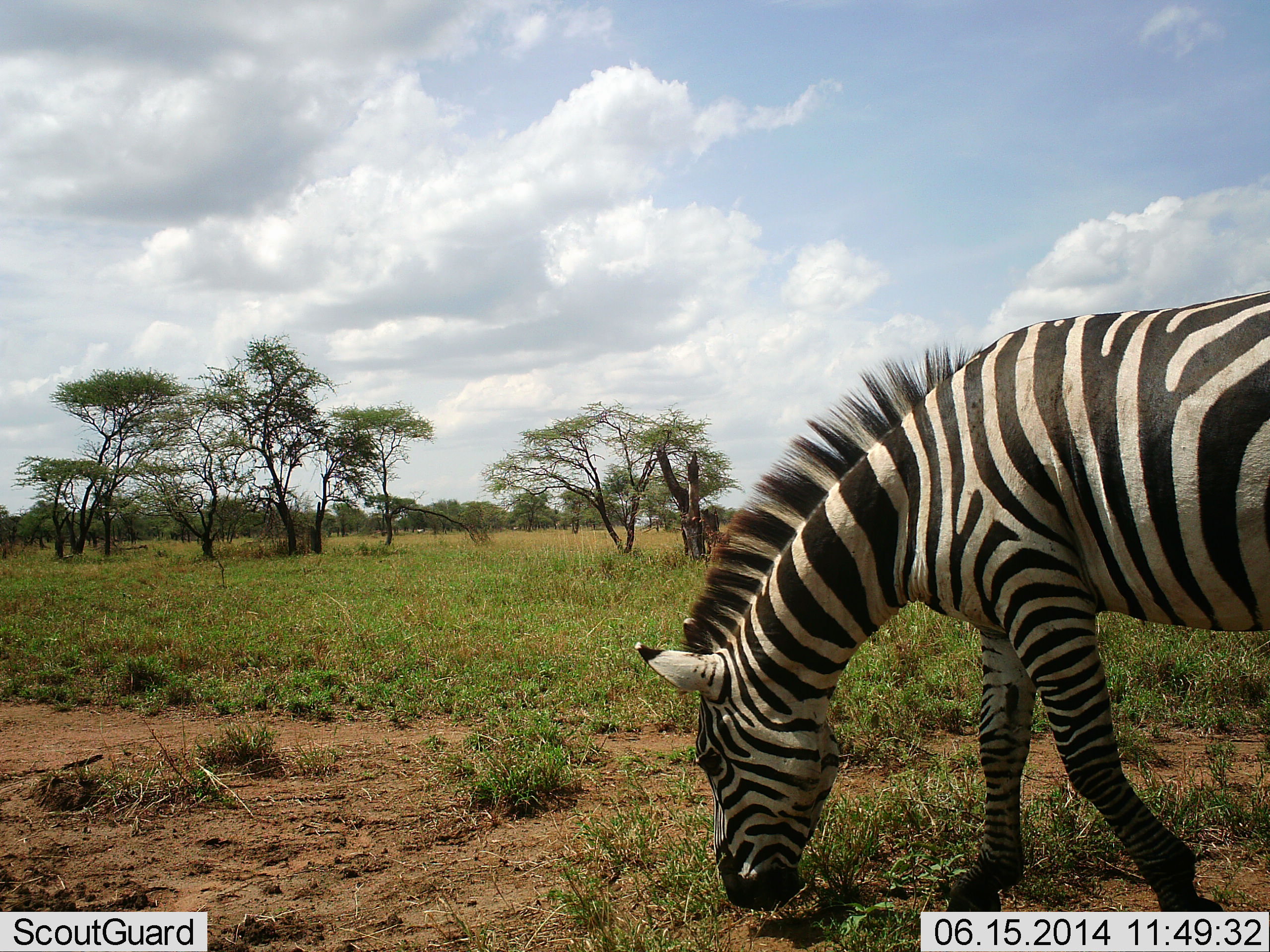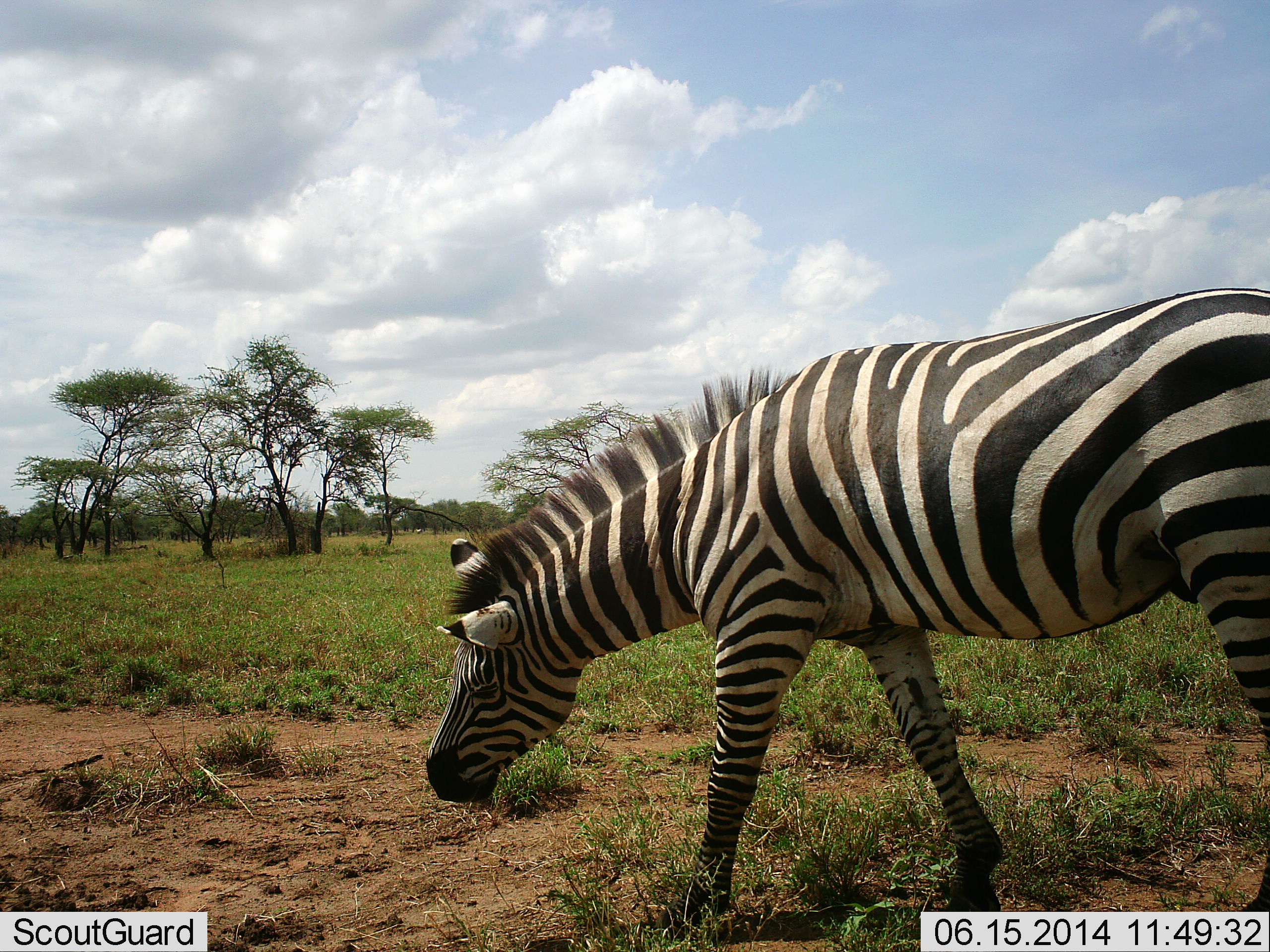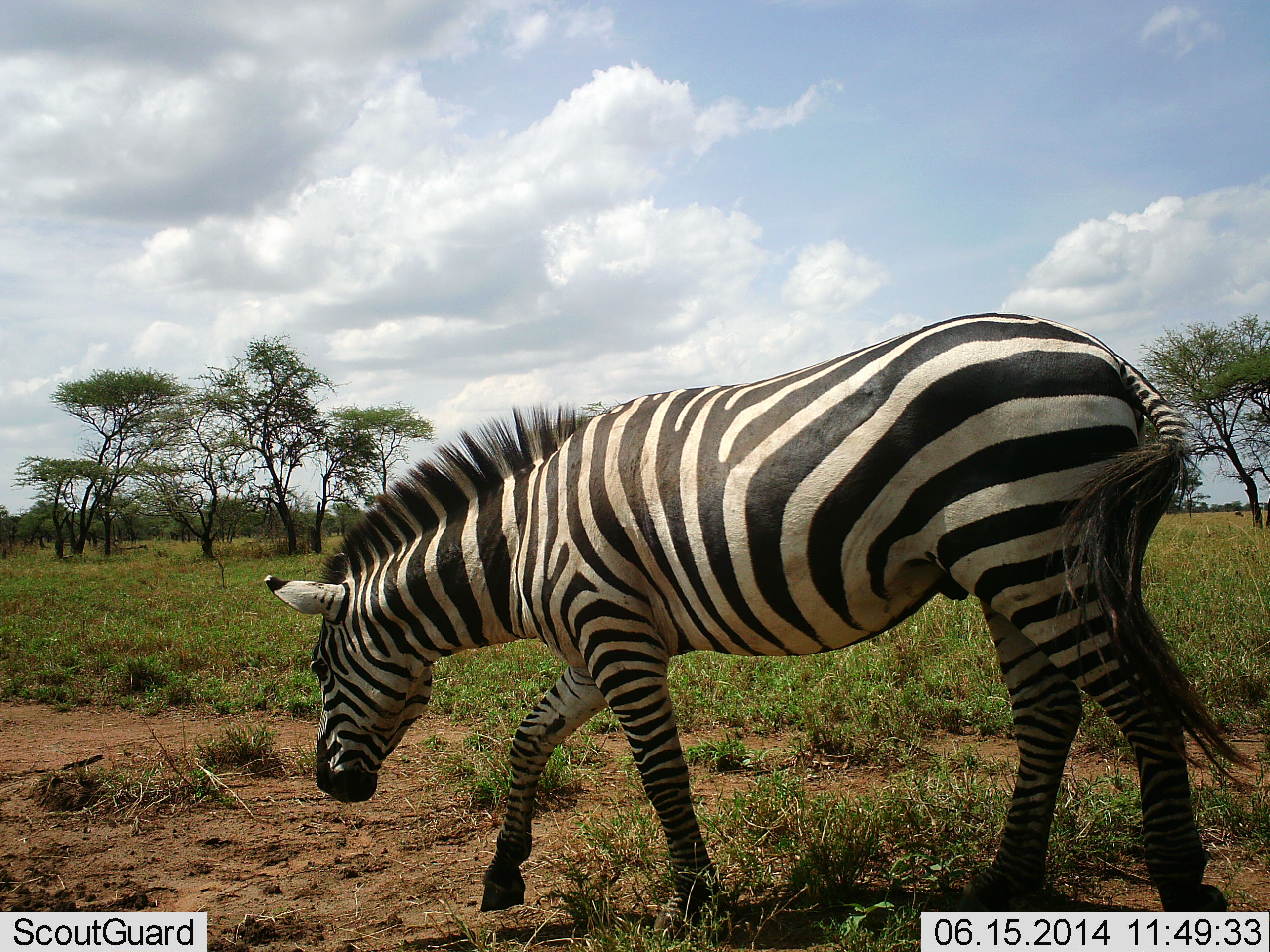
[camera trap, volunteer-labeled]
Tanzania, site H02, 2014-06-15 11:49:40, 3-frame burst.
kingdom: Animalia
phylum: Chordata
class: Mammalia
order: Perissodactyla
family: Equidae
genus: Equus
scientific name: Equus quagga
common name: plains zebra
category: zebra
Zebra (plains zebra) (Equus quagga), count 1. Behavior (volunteer vote fractions): standing 0%, resting 0%, moving 100%, interacting 0%. Young present (vote fraction): 0%. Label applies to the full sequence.